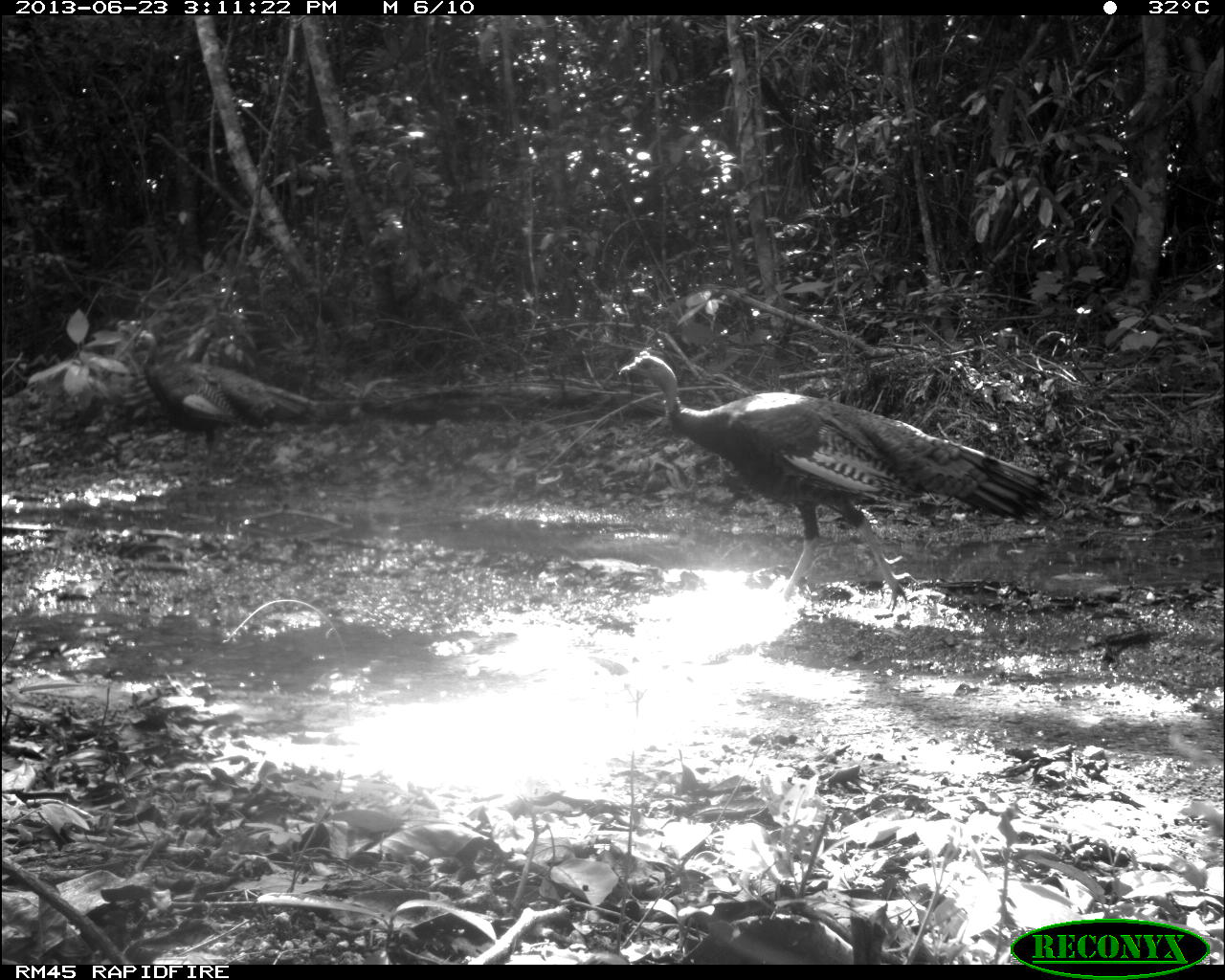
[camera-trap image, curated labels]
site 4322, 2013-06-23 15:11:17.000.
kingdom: Animalia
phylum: Chordata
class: Aves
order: Galliformes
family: Phasianidae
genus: Meleagris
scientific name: Meleagris ocellata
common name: ocellated turkey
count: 2